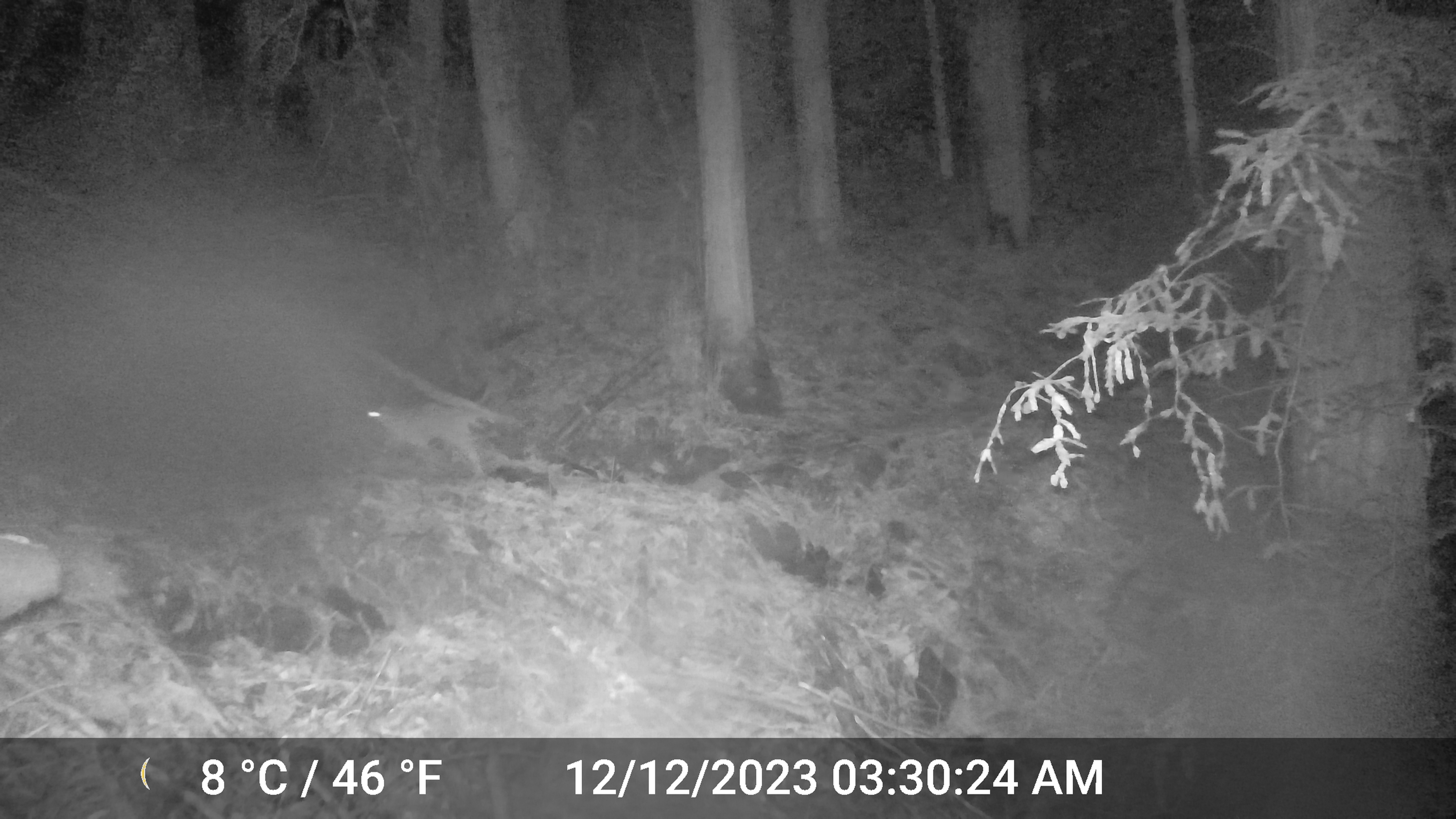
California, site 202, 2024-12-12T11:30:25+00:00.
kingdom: Animalia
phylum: Chordata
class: Mammalia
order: Carnivora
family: Felidae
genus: Lynx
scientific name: Lynx rufus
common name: bobcat